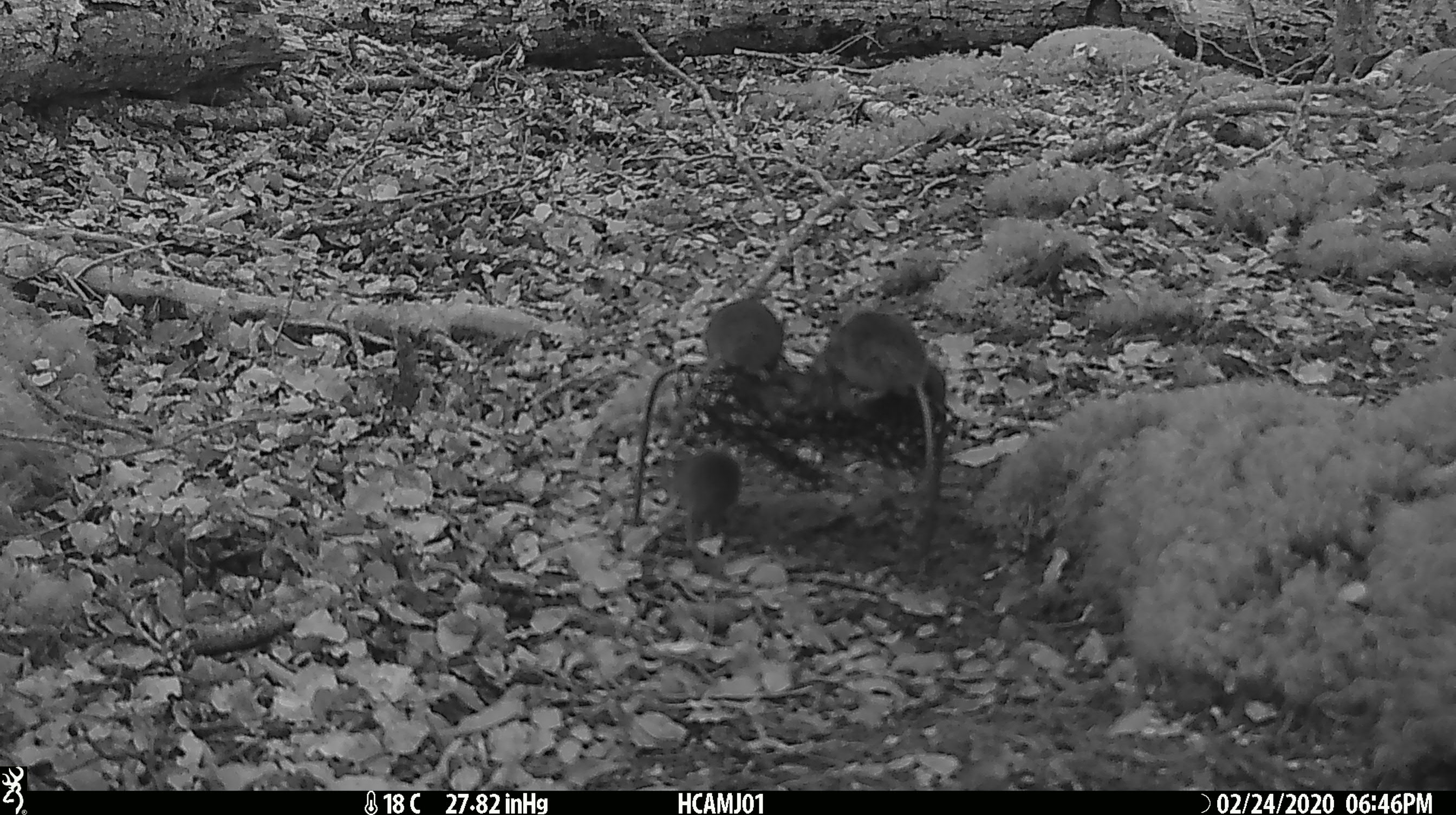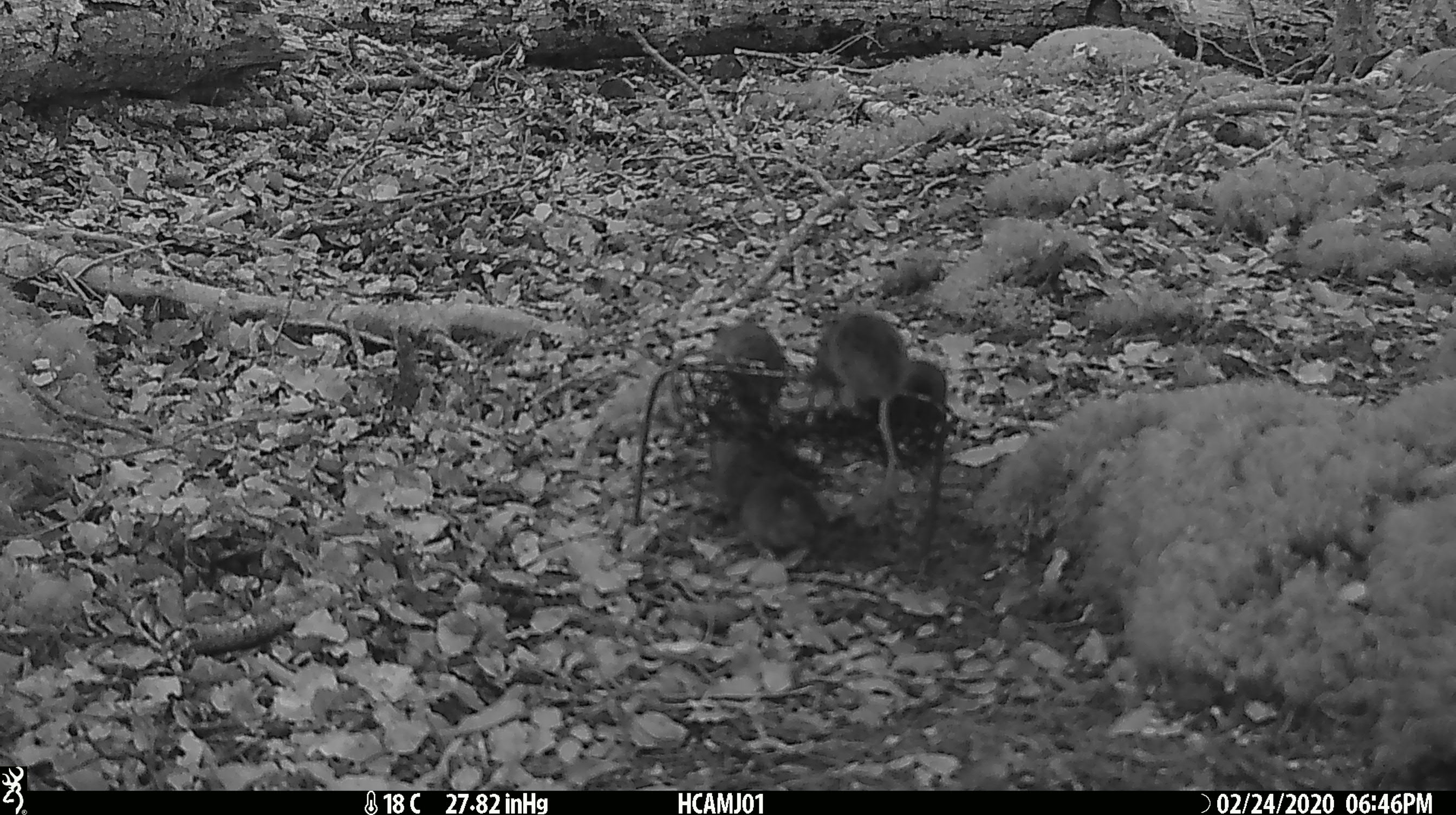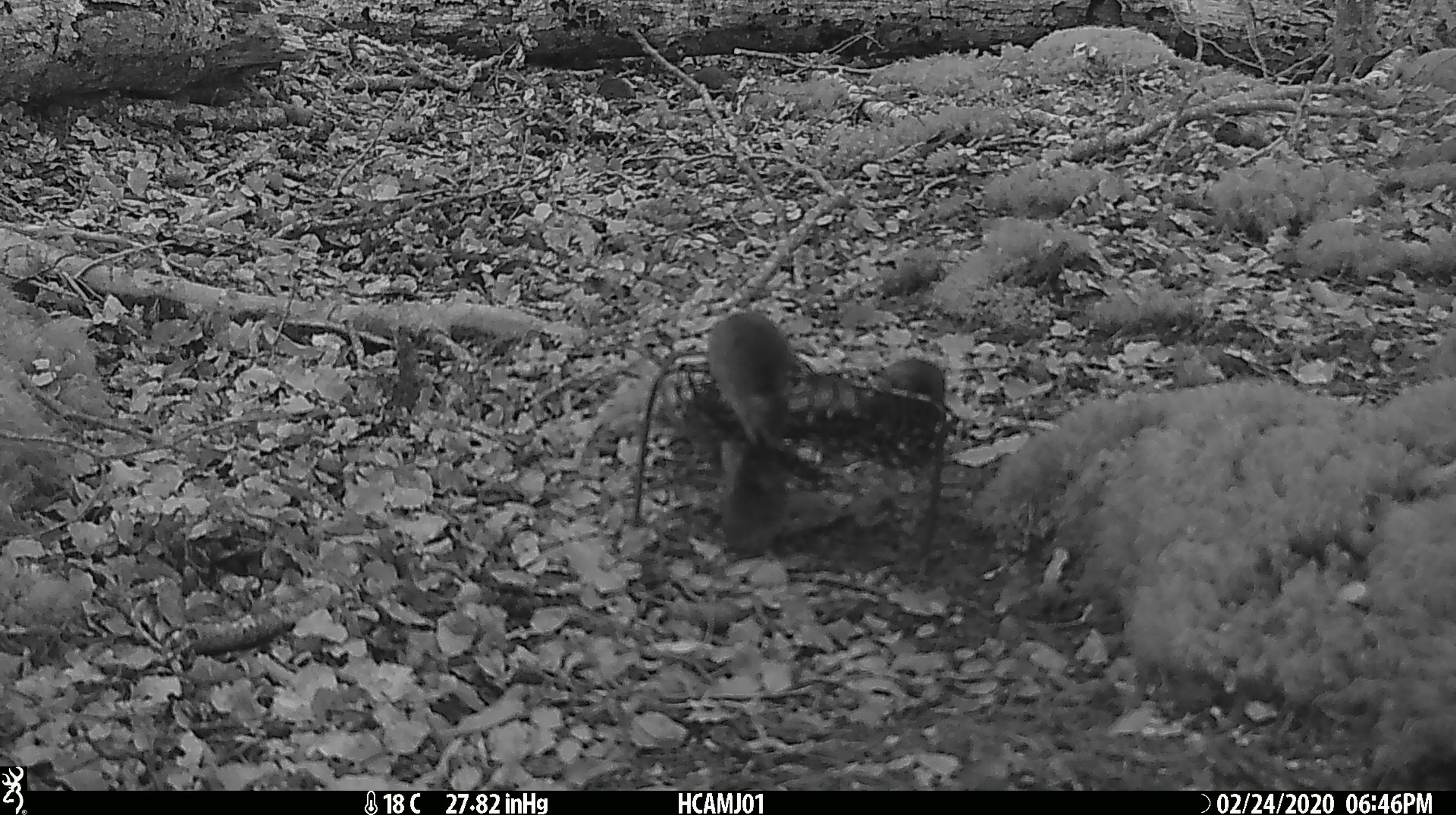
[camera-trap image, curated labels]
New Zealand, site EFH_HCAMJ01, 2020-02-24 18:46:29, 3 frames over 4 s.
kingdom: Animalia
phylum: Chordata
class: Mammalia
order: Rodentia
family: Muridae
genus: Mus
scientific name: Mus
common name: mouse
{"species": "mouse (Mus)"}